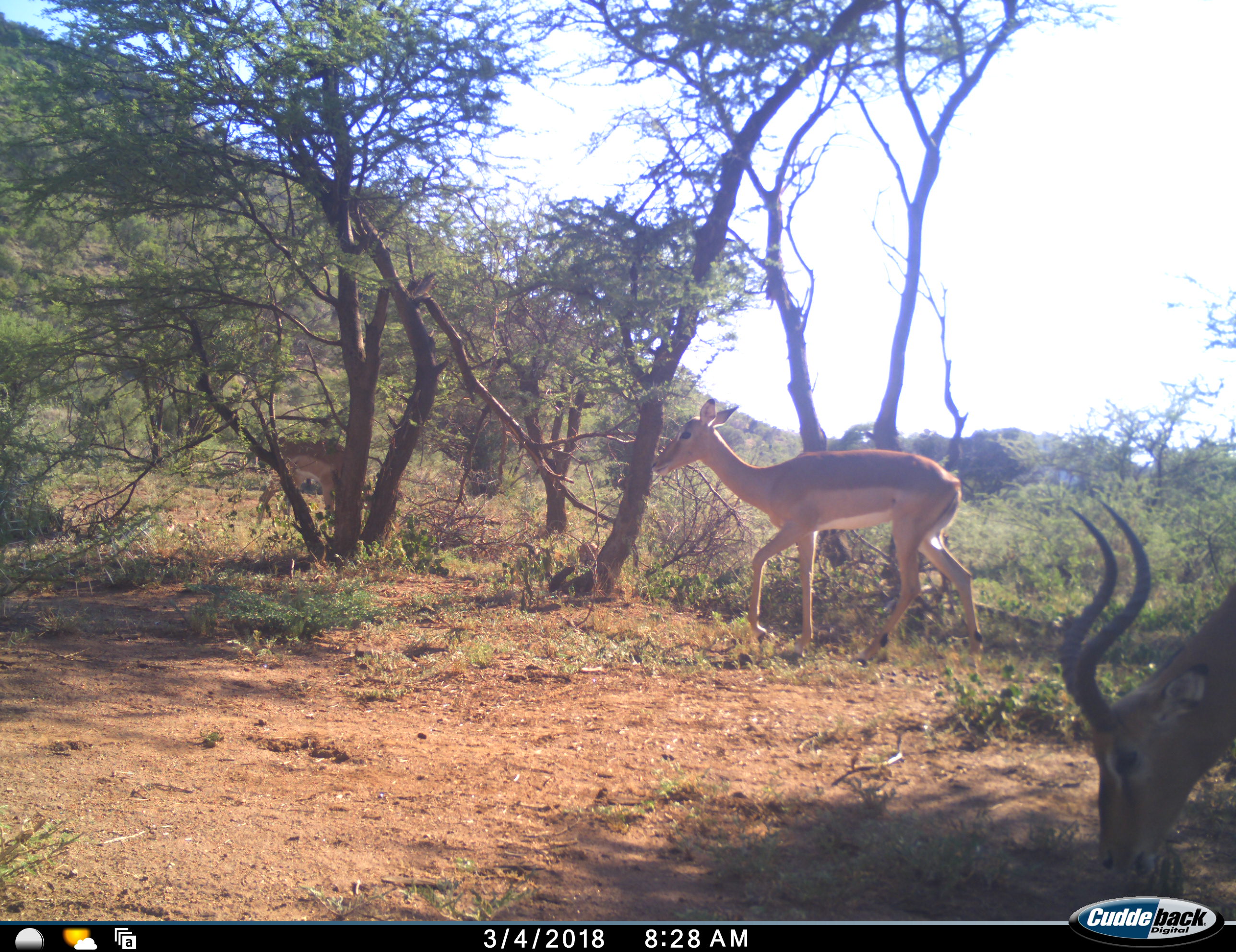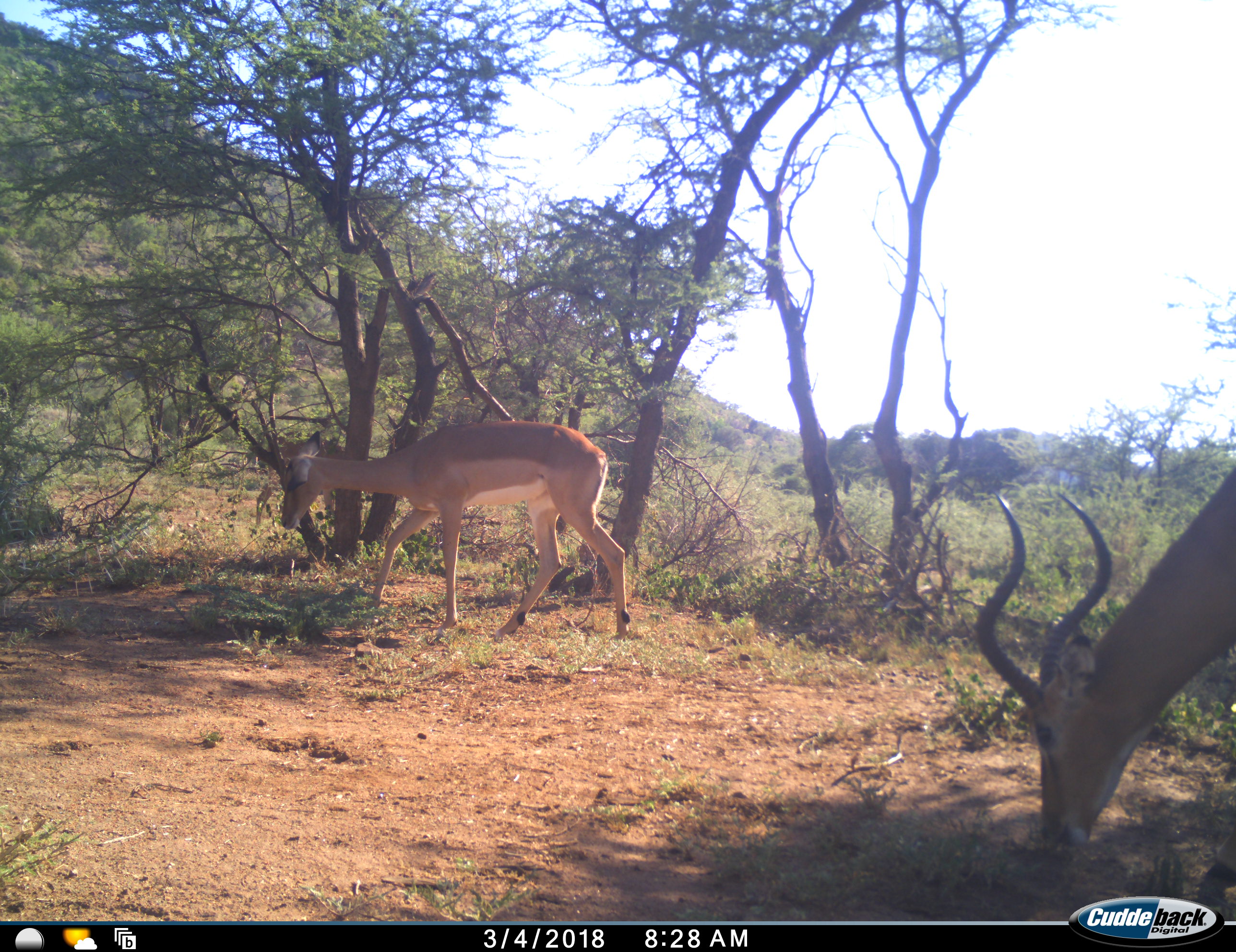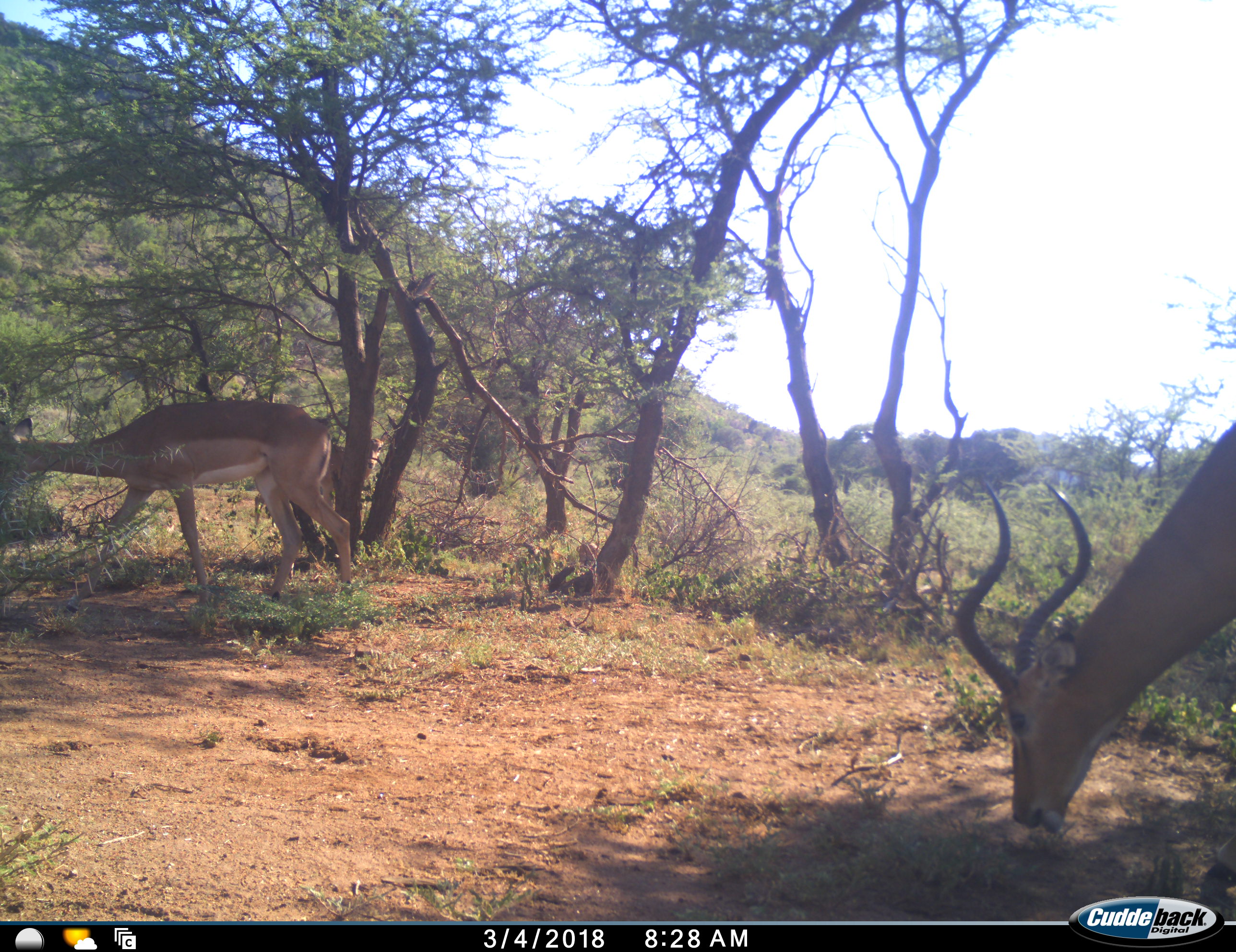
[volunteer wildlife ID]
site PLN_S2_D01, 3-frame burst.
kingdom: Animalia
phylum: Chordata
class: Mammalia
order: Artiodactyla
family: Bovidae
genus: Aepyceros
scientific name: Aepyceros melampus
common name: impala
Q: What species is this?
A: Impala (Aepyceros melampus).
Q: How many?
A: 3.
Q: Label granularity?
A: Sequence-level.